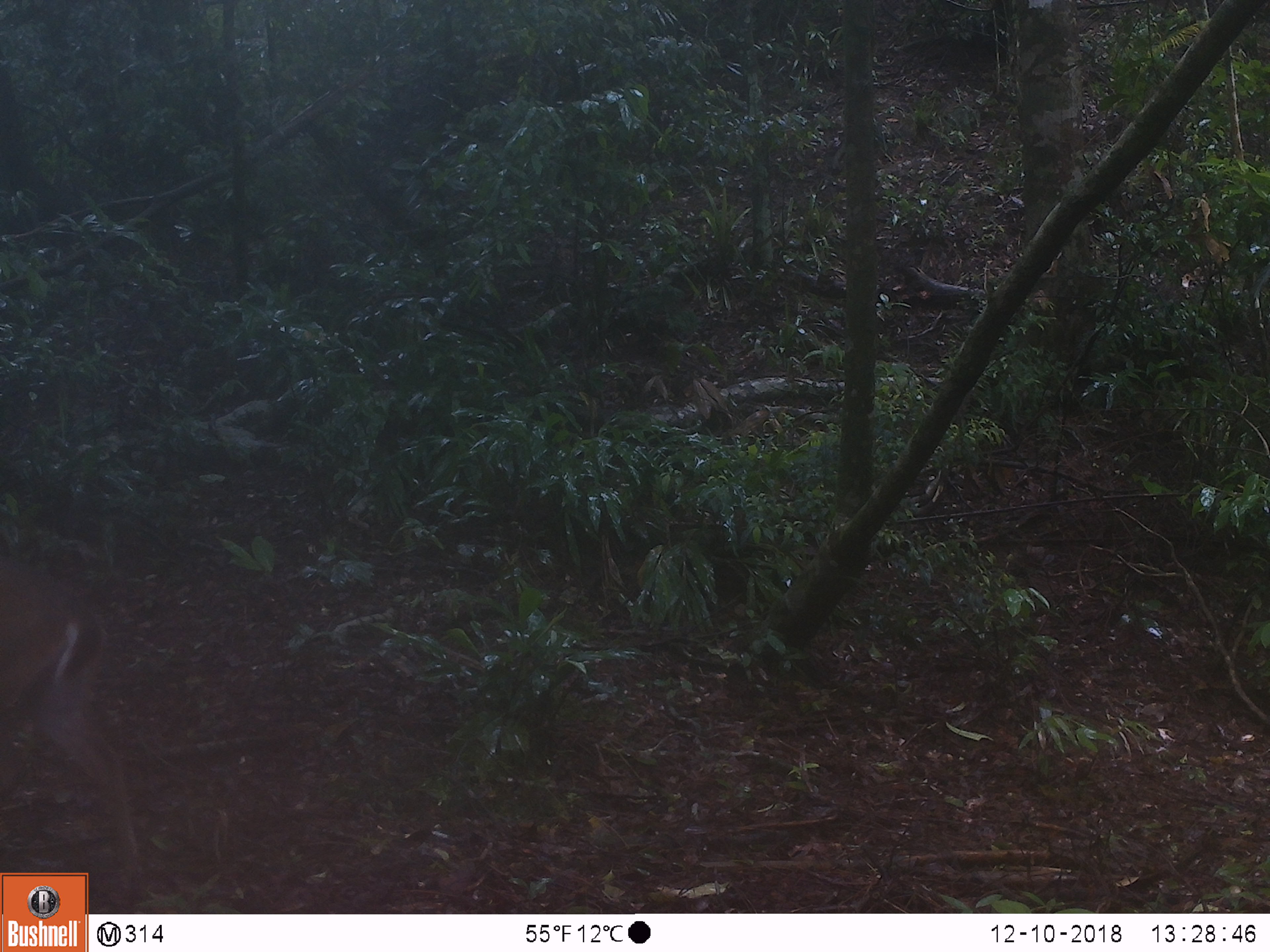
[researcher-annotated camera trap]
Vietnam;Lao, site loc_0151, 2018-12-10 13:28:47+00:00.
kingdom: Animalia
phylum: Chordata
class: Mammalia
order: Artiodactyla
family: Cervidae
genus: Muntiacus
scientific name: Muntiacus vuquangensis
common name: large-antlered muntjac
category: large antlered muntjac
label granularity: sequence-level